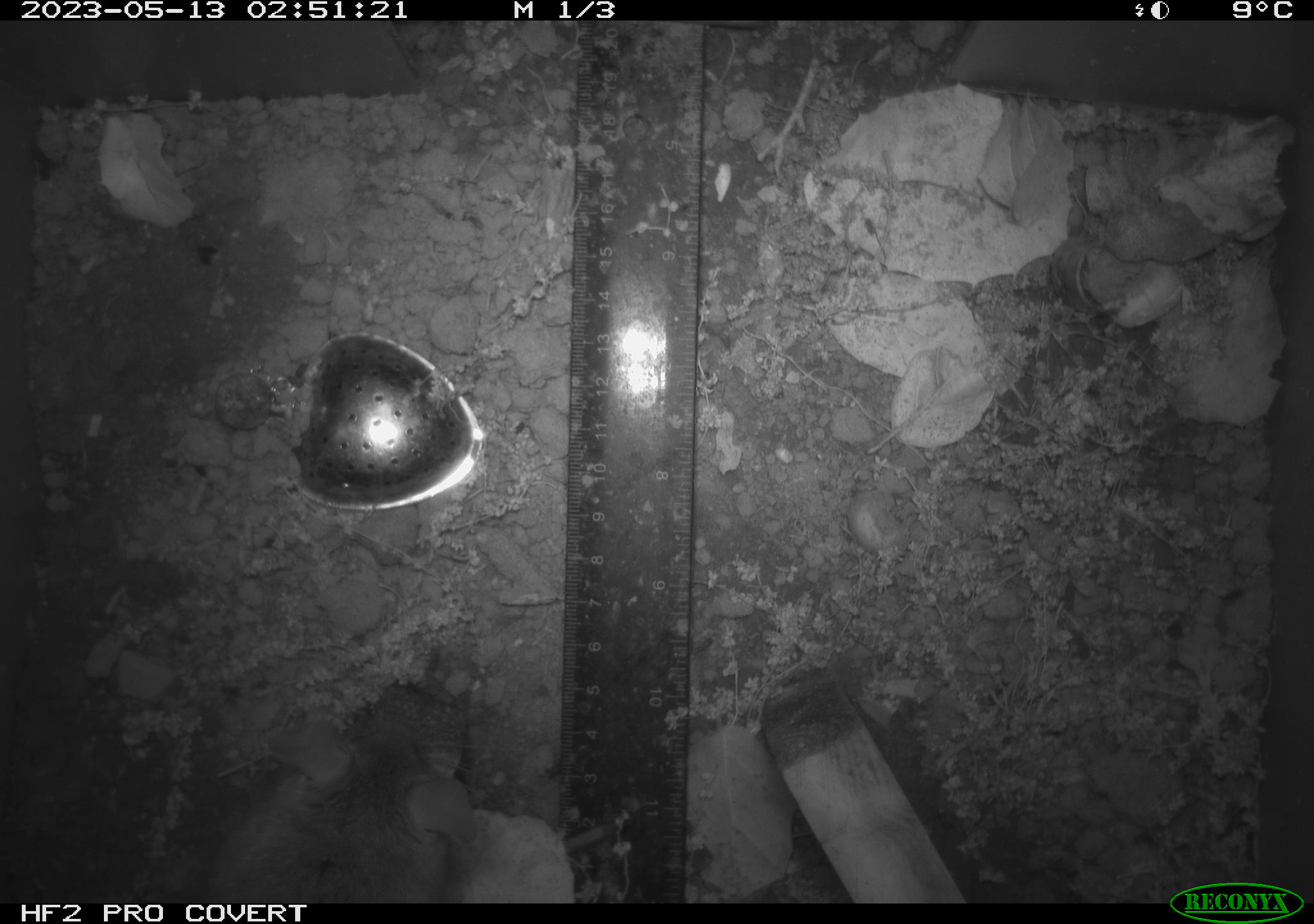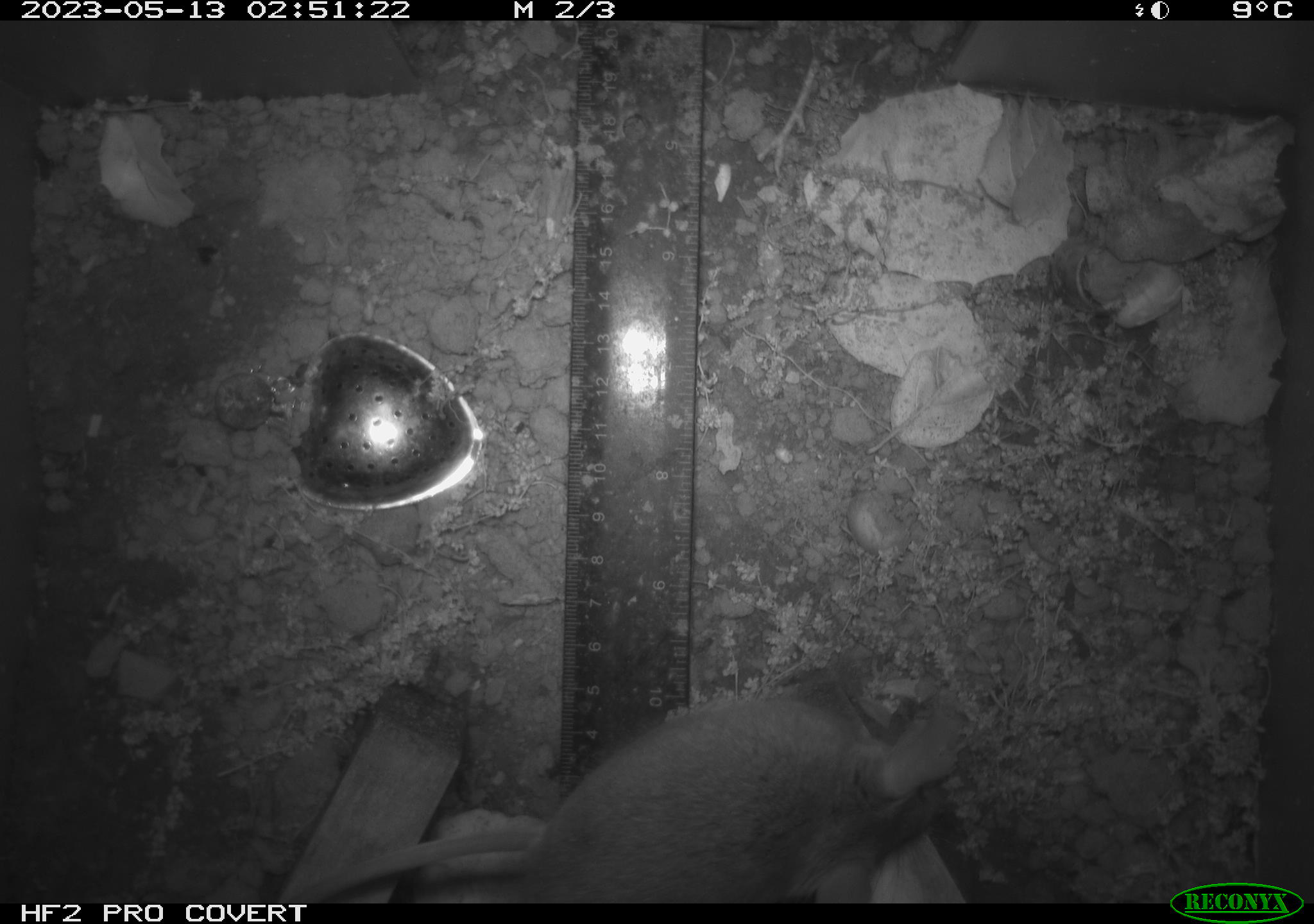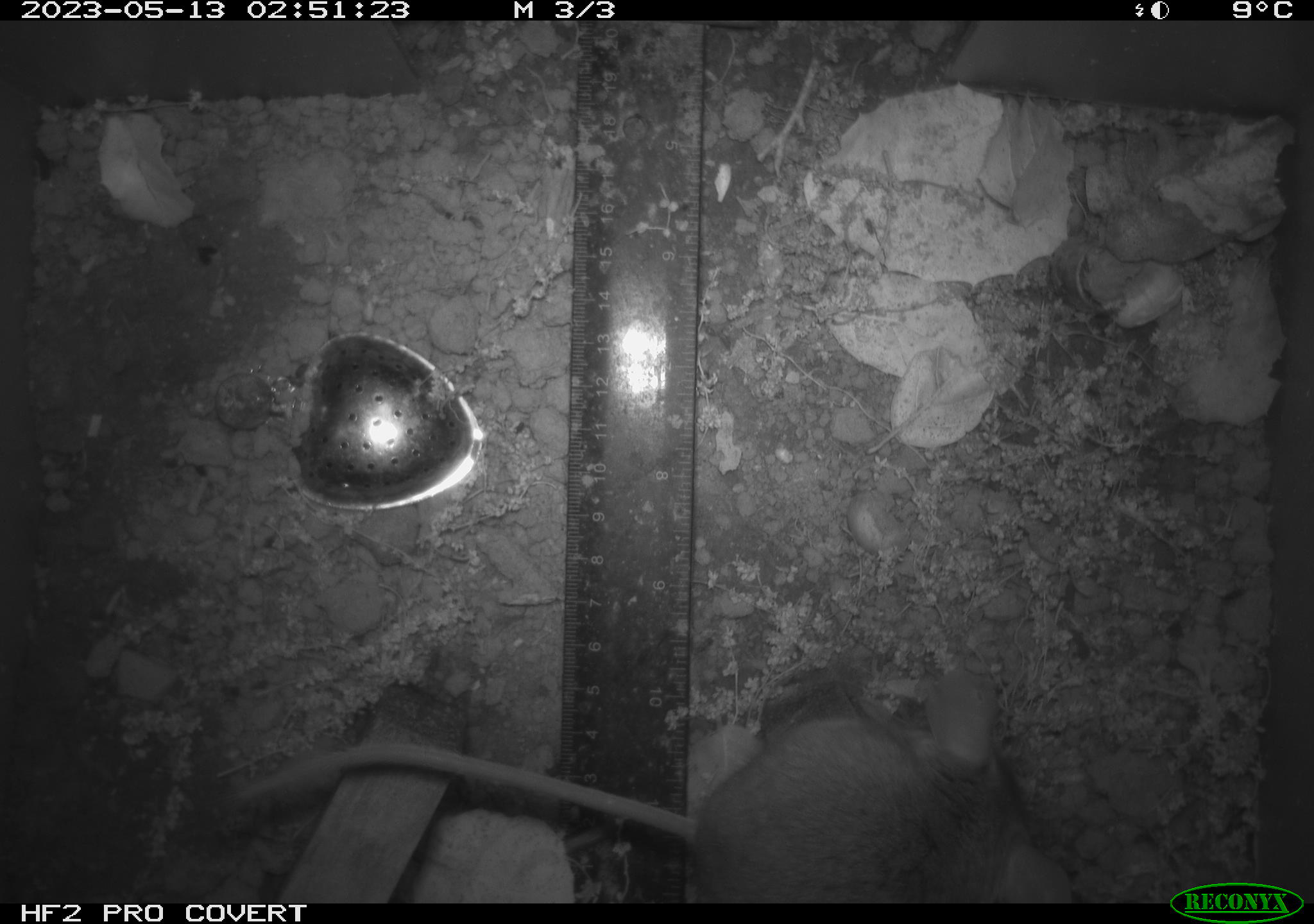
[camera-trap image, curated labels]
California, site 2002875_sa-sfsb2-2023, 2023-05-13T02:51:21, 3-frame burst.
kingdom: Animalia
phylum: Chordata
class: Mammalia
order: Rodentia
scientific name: Rodentia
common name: mouse species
Mouse species (Rodentia).